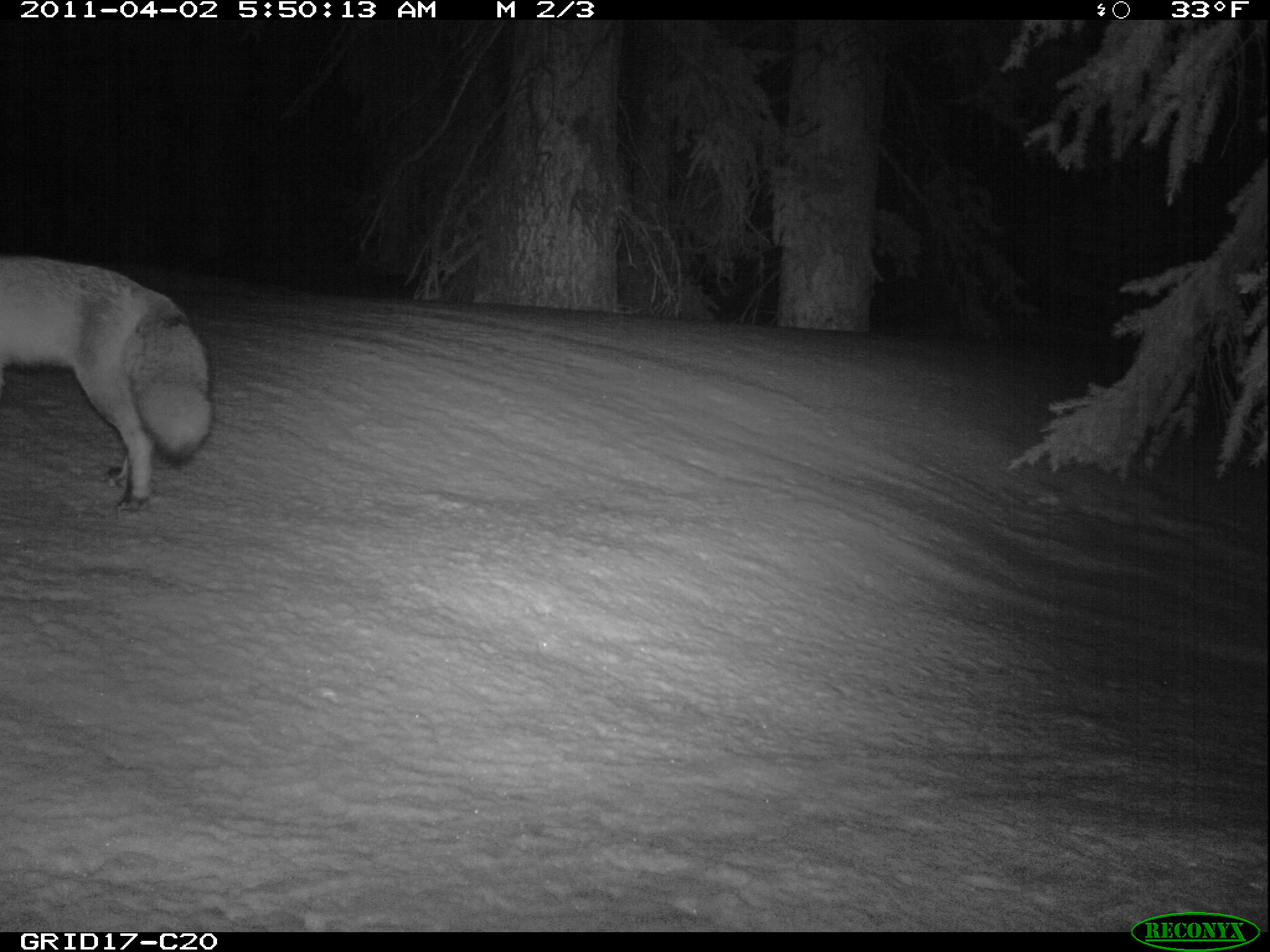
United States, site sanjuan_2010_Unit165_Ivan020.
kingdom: Animalia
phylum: Chordata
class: Mammalia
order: Carnivora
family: Canidae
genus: Vulpes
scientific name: Vulpes vulpes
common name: red fox